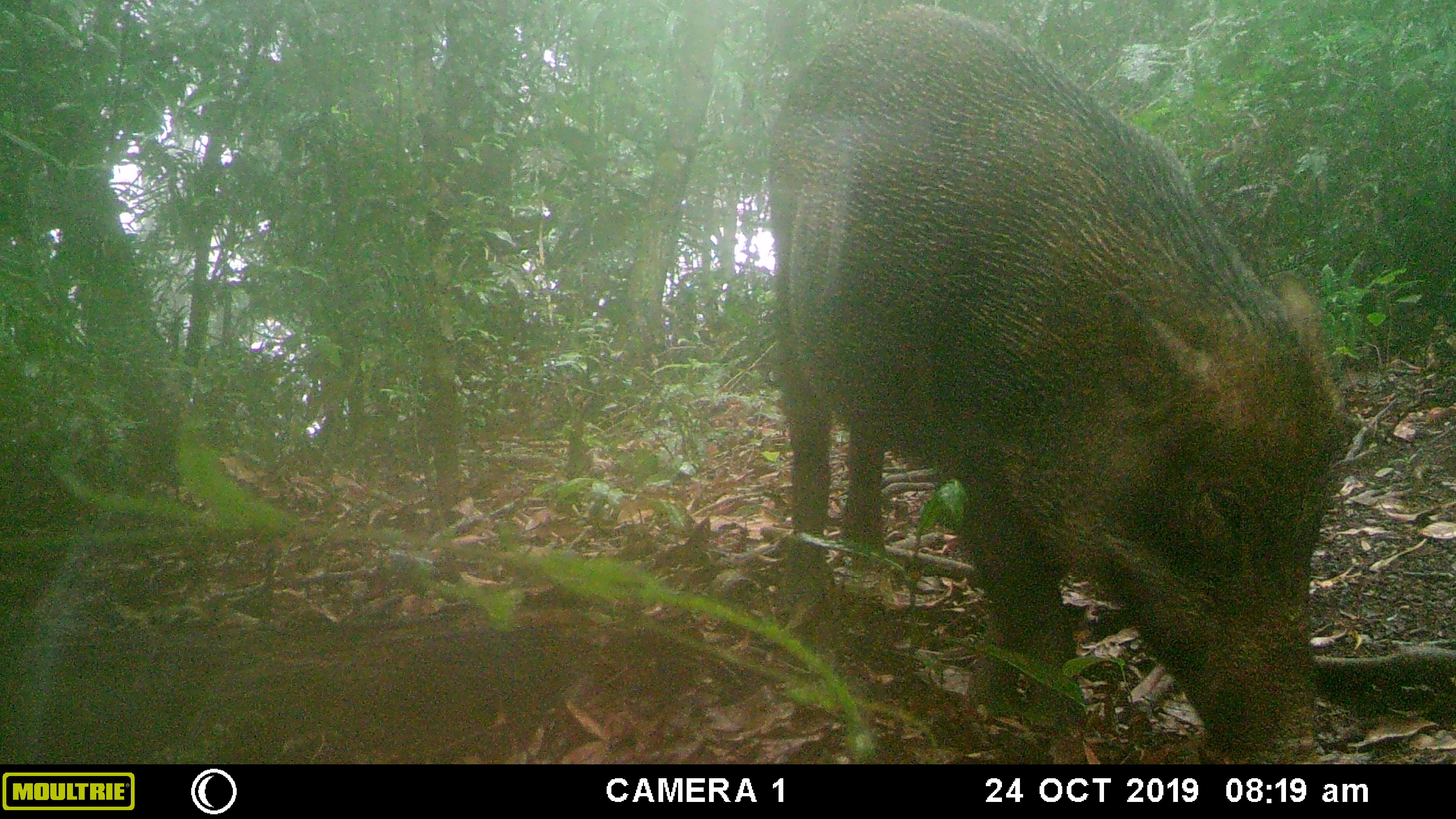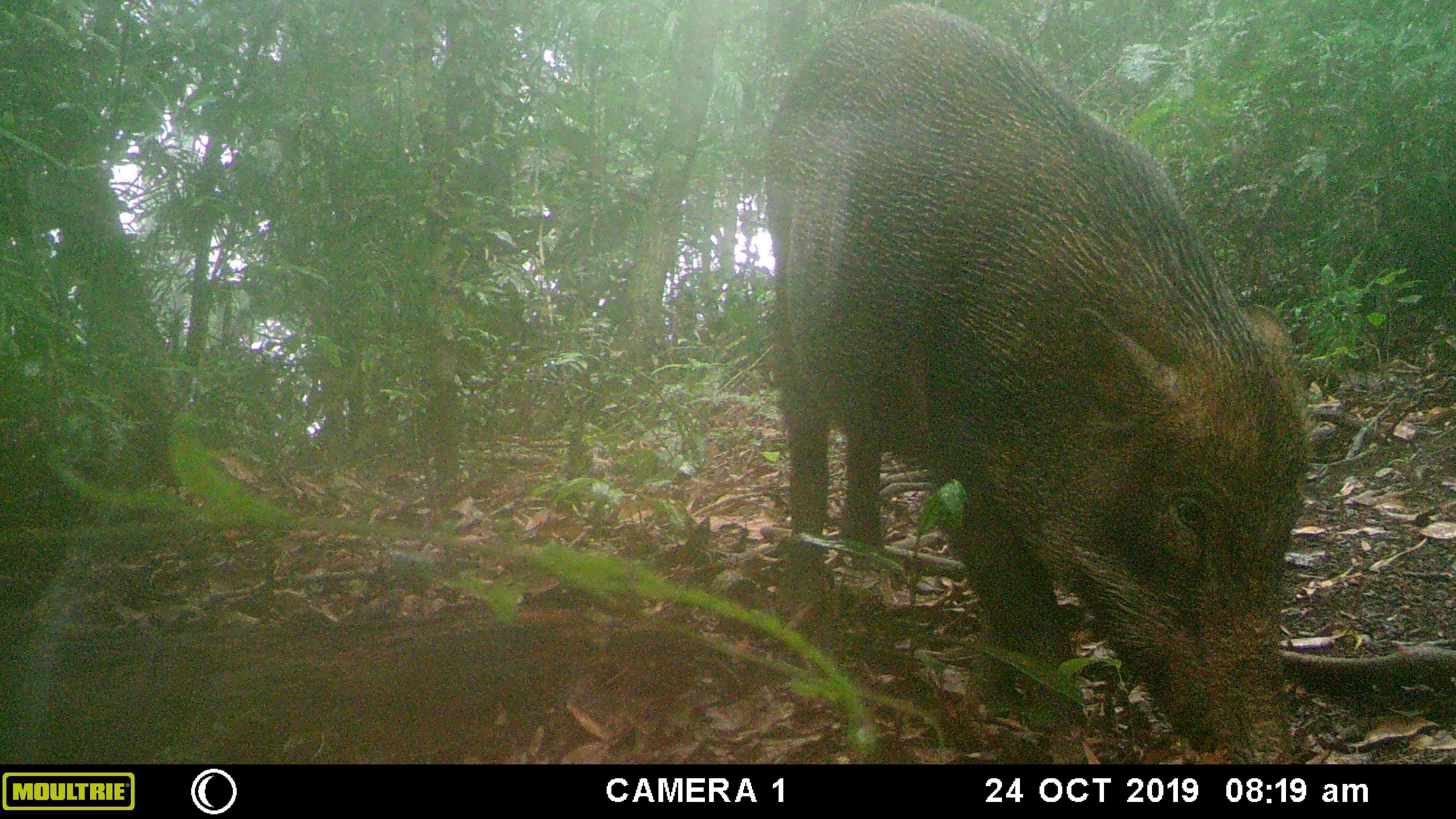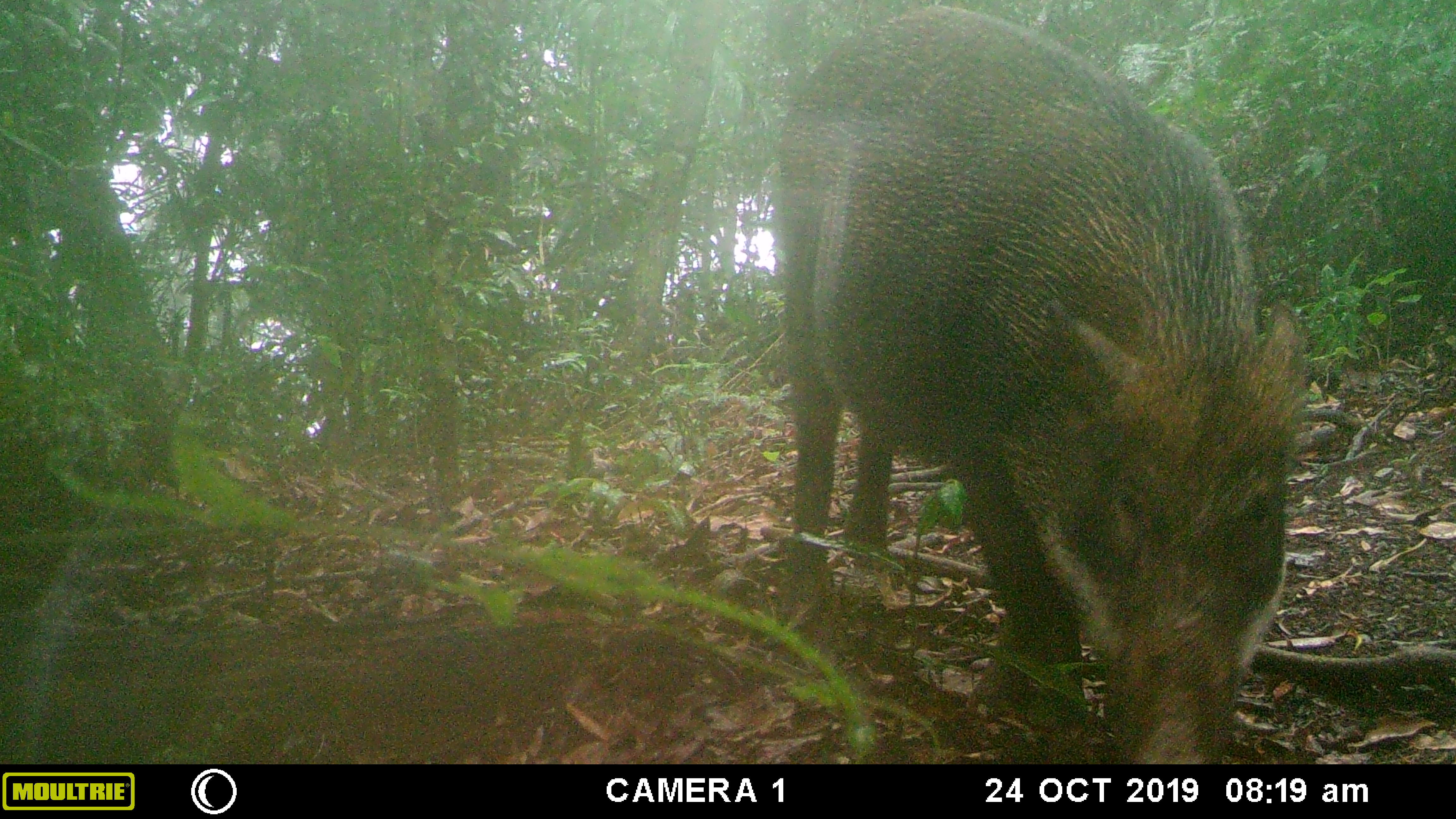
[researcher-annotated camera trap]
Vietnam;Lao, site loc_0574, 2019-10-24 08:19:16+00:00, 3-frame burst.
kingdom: Animalia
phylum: Chordata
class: Mammalia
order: Artiodactyla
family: Suidae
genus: Sus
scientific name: Sus scrofa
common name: eurasian wild pig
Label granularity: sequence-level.